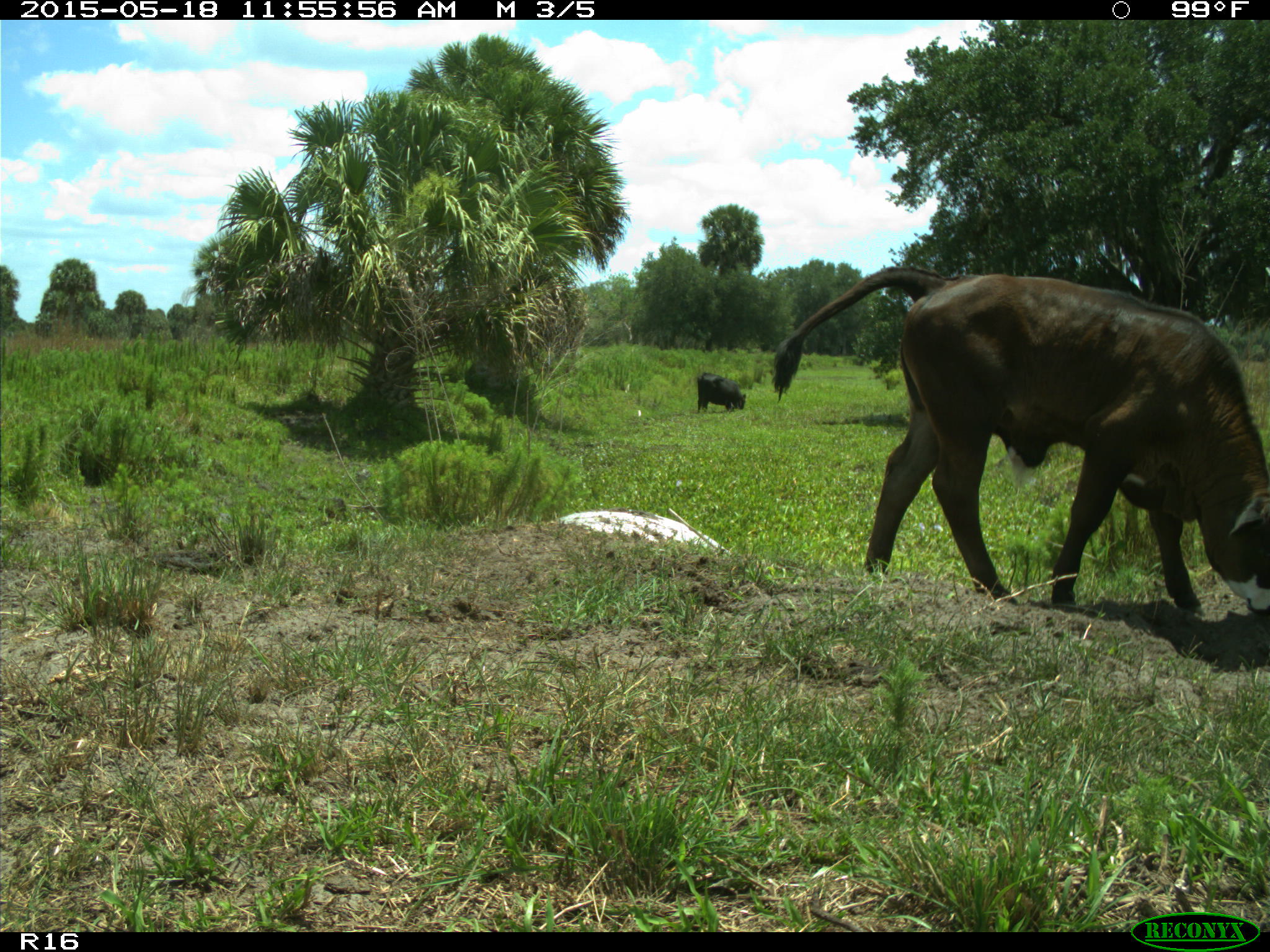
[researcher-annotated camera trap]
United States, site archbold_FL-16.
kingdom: Animalia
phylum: Chordata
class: Mammalia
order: Artiodactyla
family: Bovidae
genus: Bos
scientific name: Bos taurus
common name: domestic cow